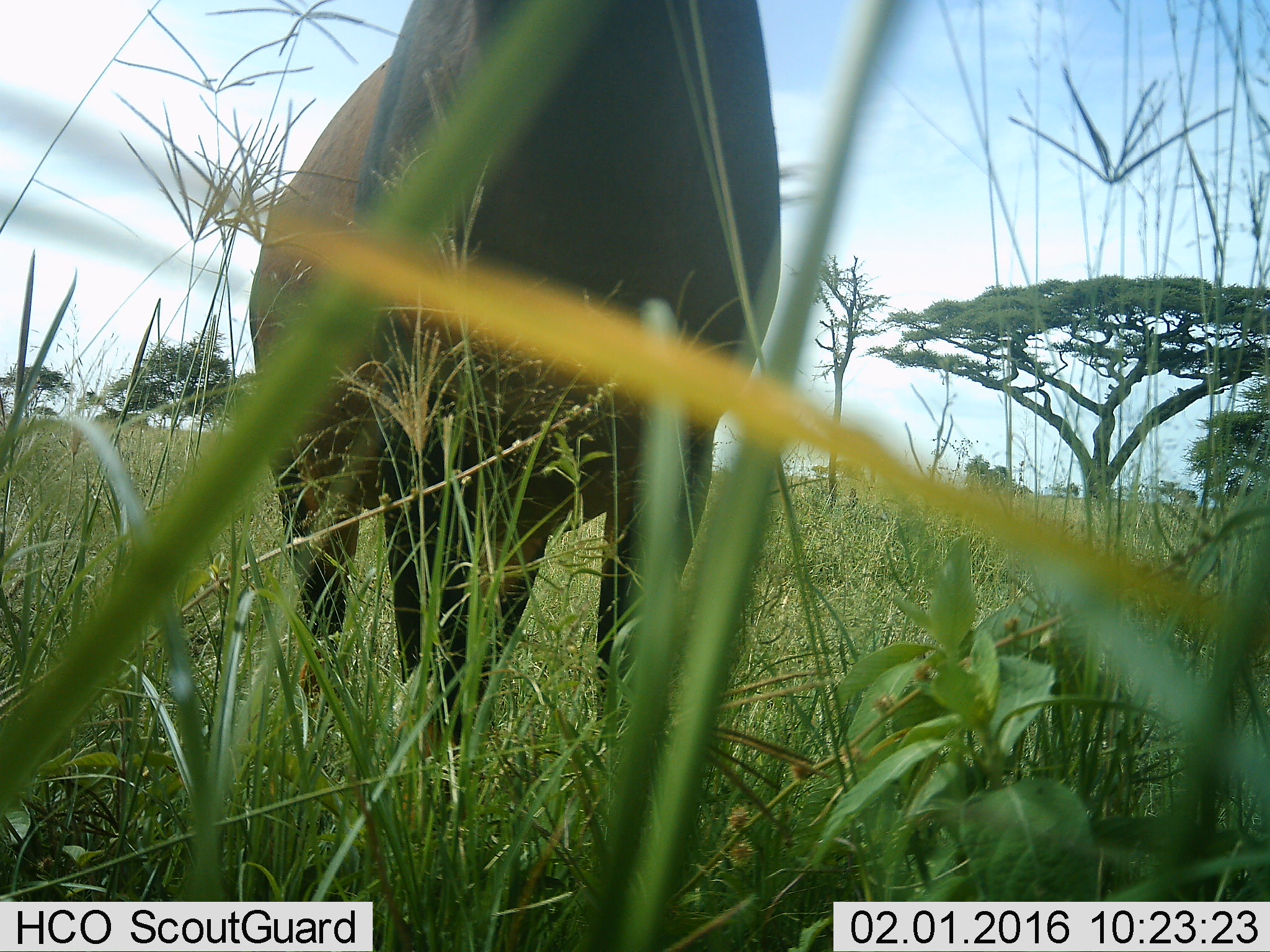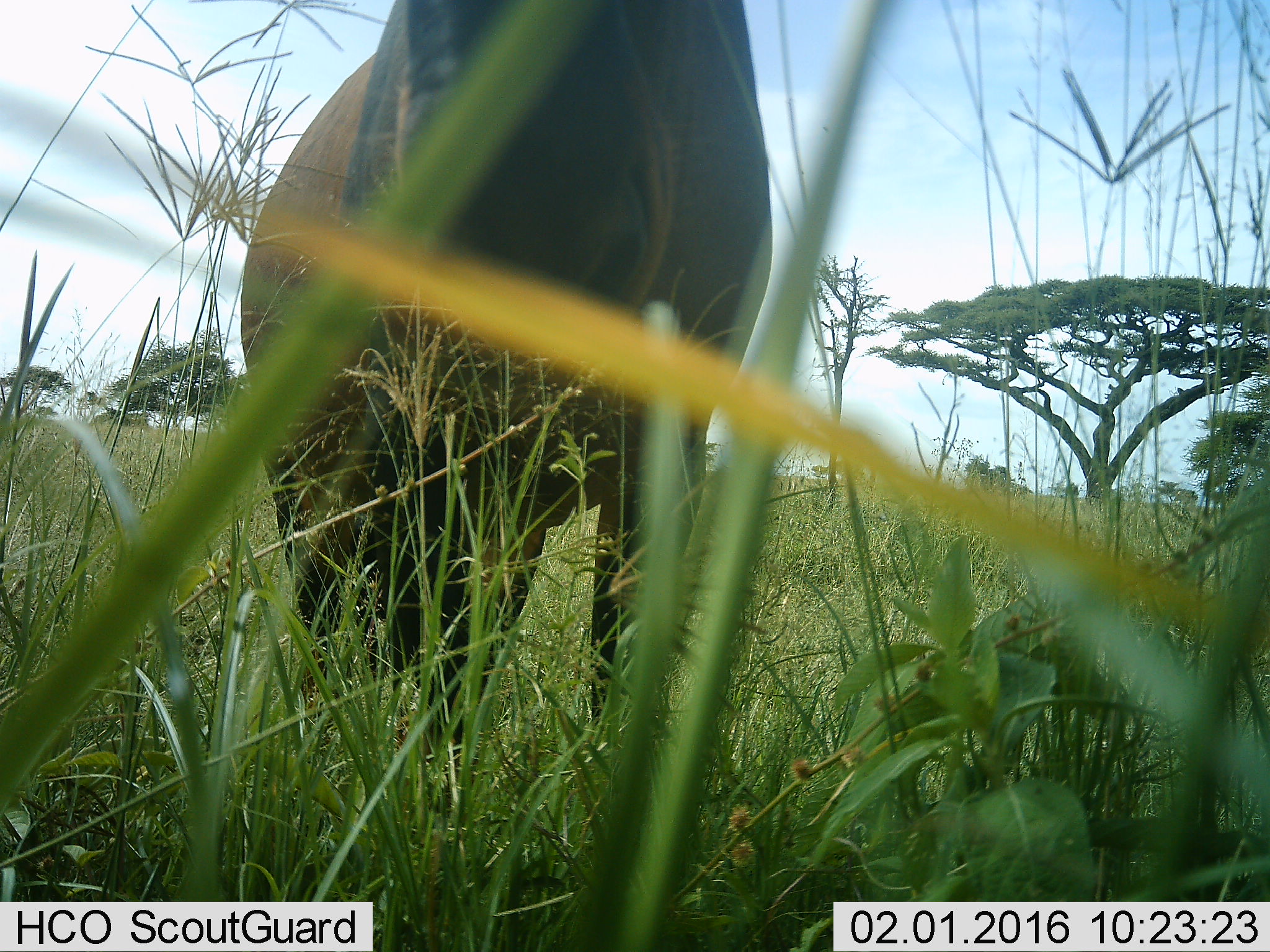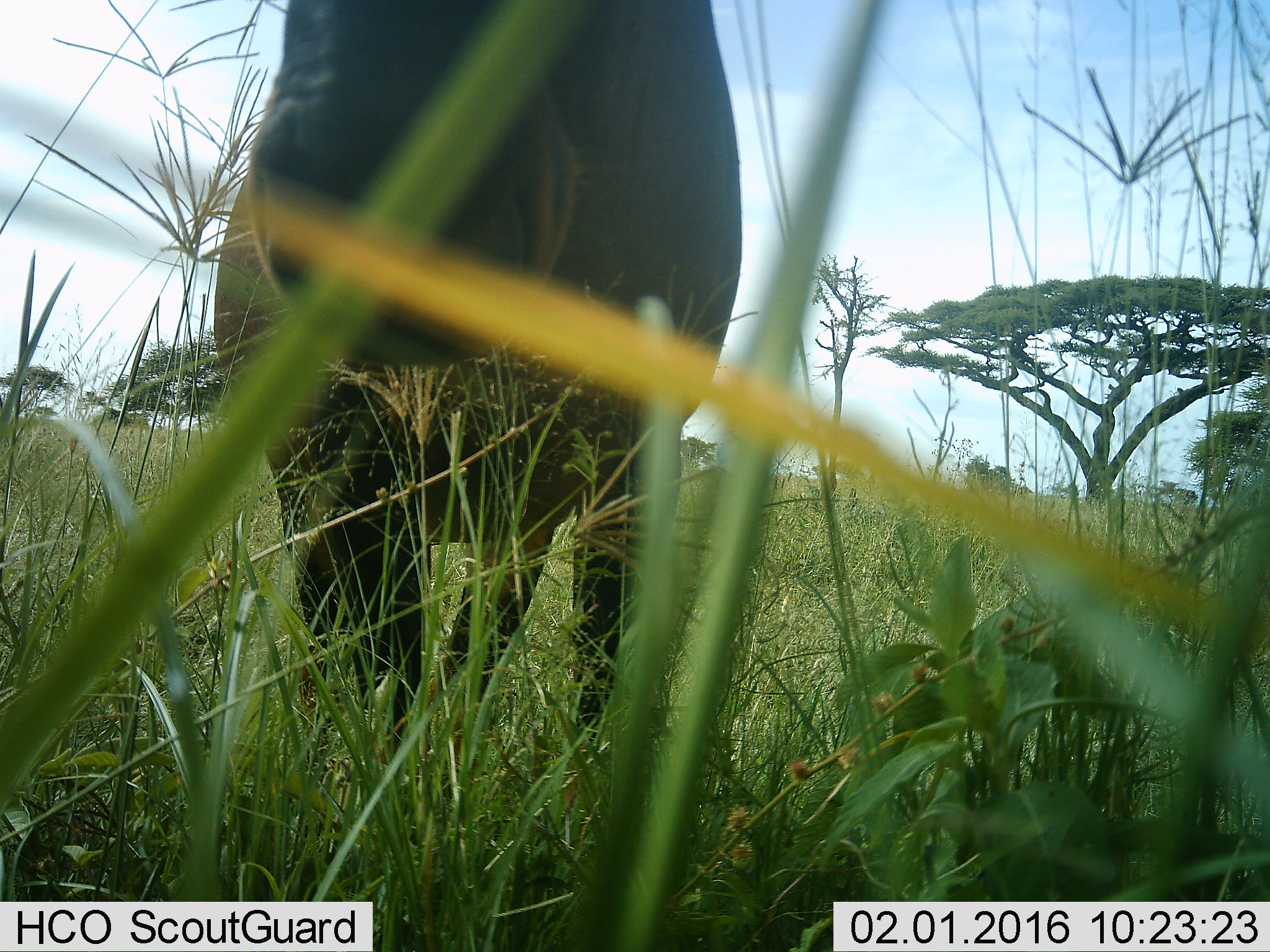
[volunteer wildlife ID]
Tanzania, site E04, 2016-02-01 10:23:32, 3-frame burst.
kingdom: Animalia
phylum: Chordata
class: Mammalia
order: Artiodactyla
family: Bovidae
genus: Damaliscus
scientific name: Damaliscus lunatus jimela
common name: topi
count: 1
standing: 86%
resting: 0%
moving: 0%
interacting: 0%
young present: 0%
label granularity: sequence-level